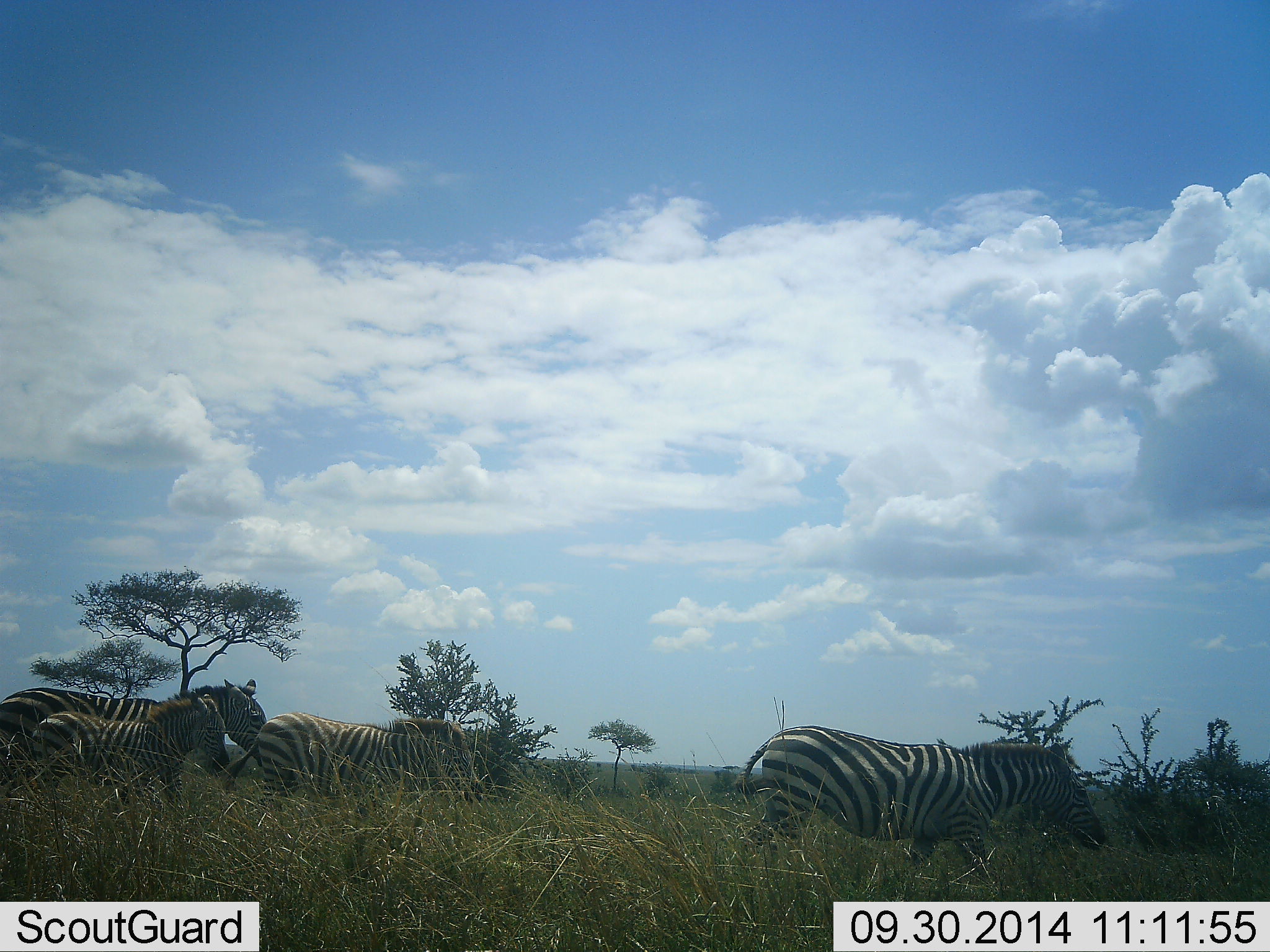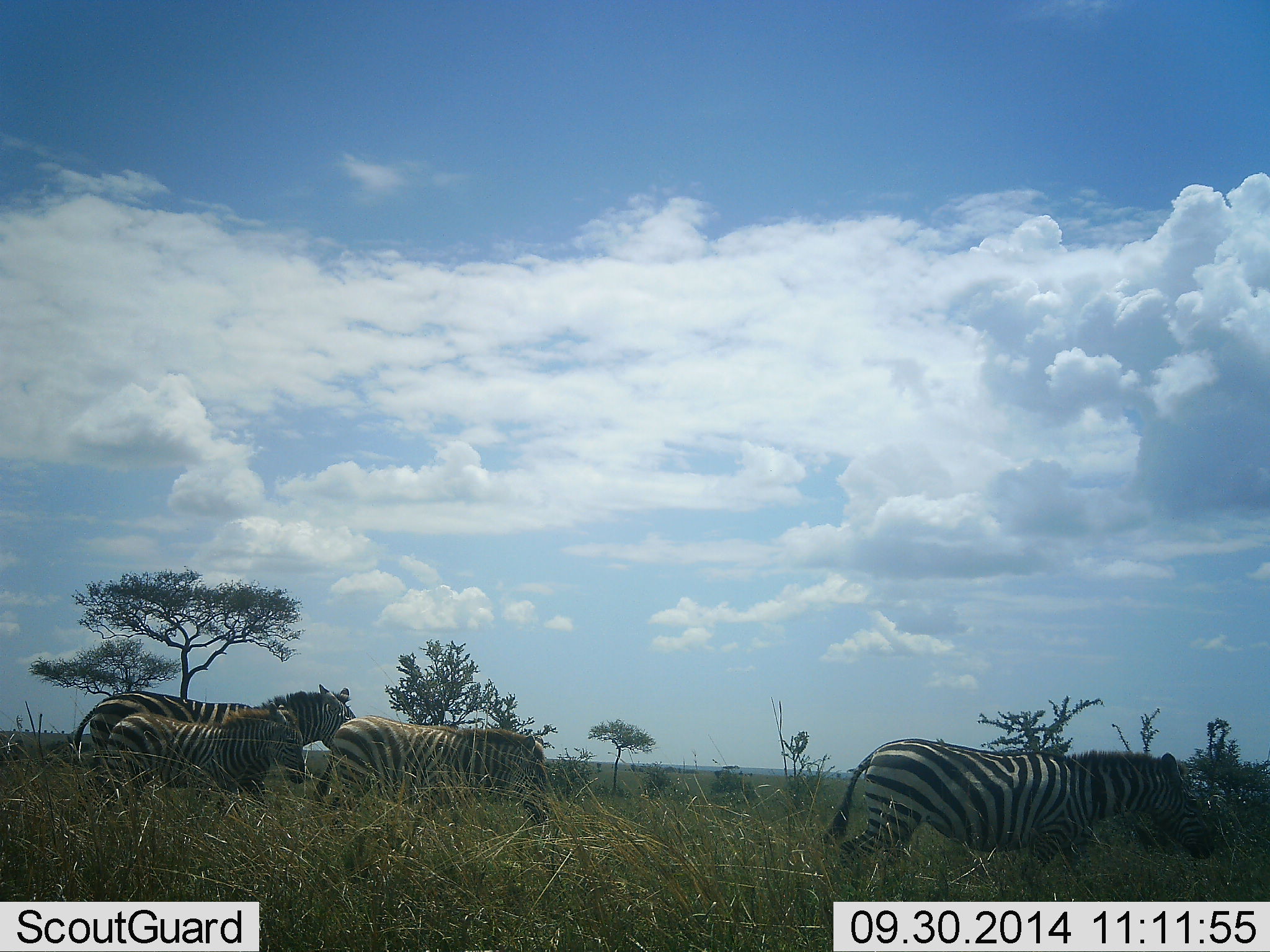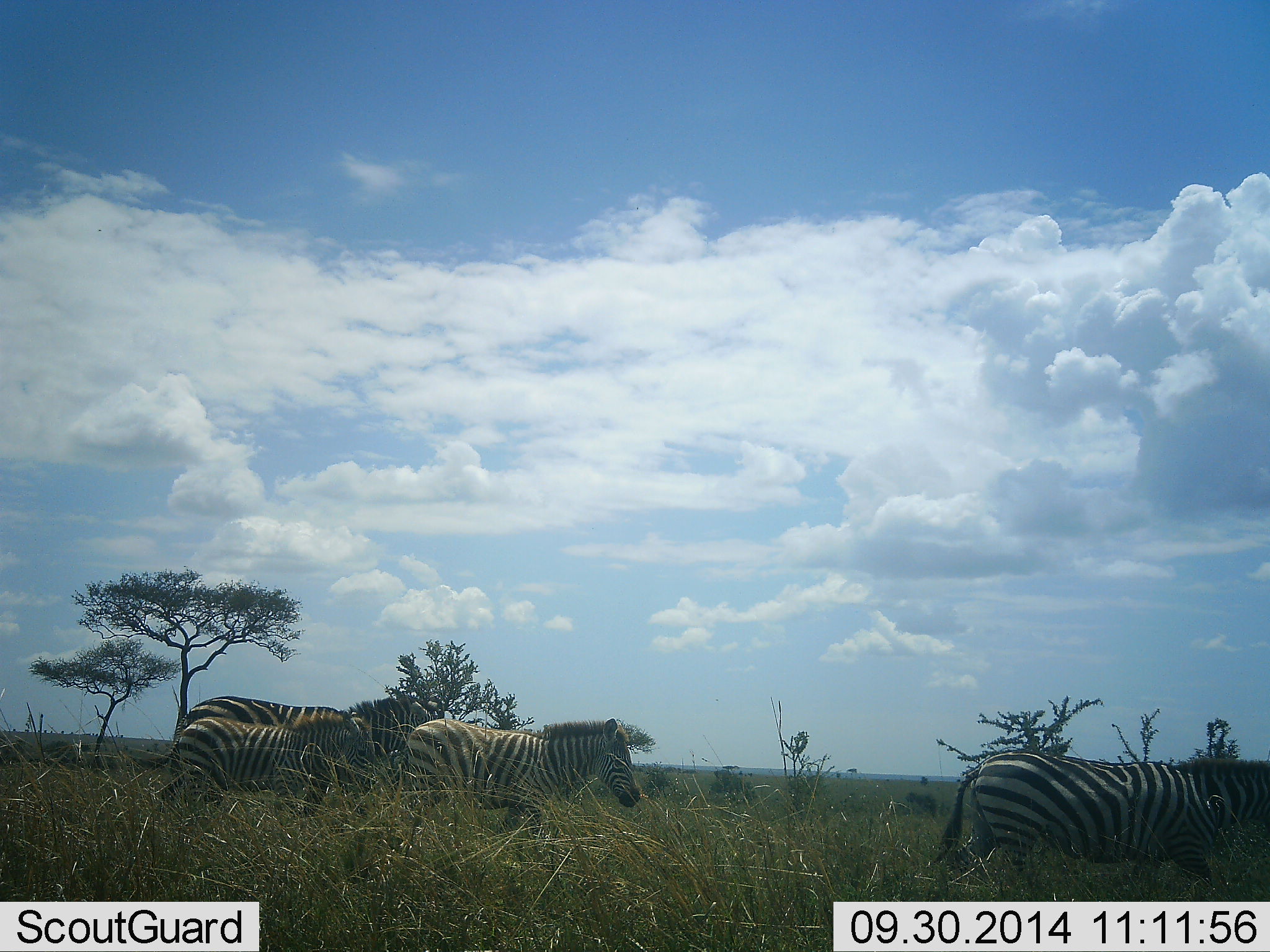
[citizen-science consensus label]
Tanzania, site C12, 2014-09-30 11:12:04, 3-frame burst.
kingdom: Animalia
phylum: Chordata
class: Mammalia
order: Perissodactyla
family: Equidae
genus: Equus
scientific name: Equus quagga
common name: plains zebra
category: zebra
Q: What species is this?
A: Zebra (plains zebra) (Equus quagga).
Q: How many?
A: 4.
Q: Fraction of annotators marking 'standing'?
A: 0%.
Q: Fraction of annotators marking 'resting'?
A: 0%.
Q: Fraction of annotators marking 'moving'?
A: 100%.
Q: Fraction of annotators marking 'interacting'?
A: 0%.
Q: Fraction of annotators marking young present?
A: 10%.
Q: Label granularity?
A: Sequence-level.